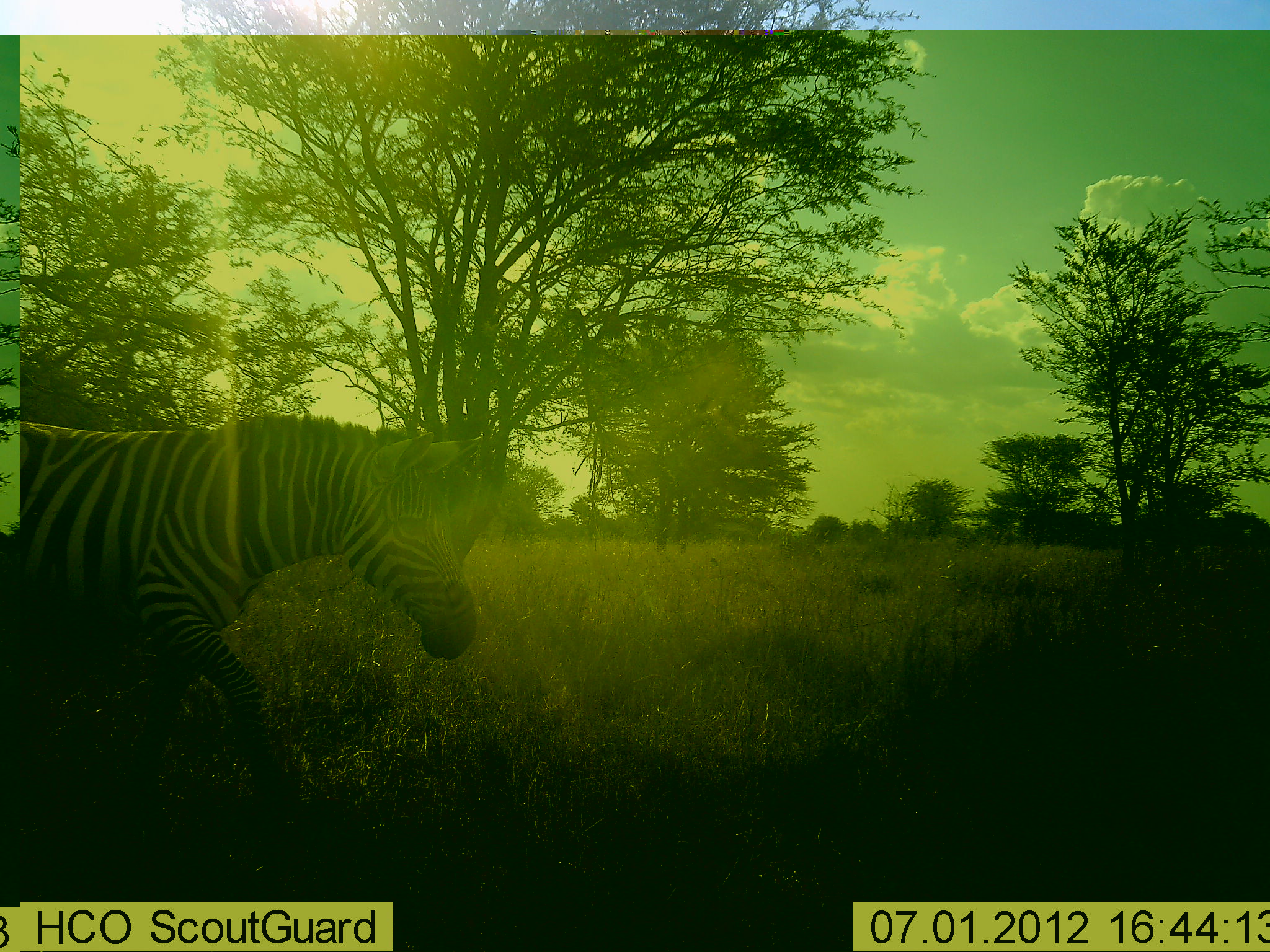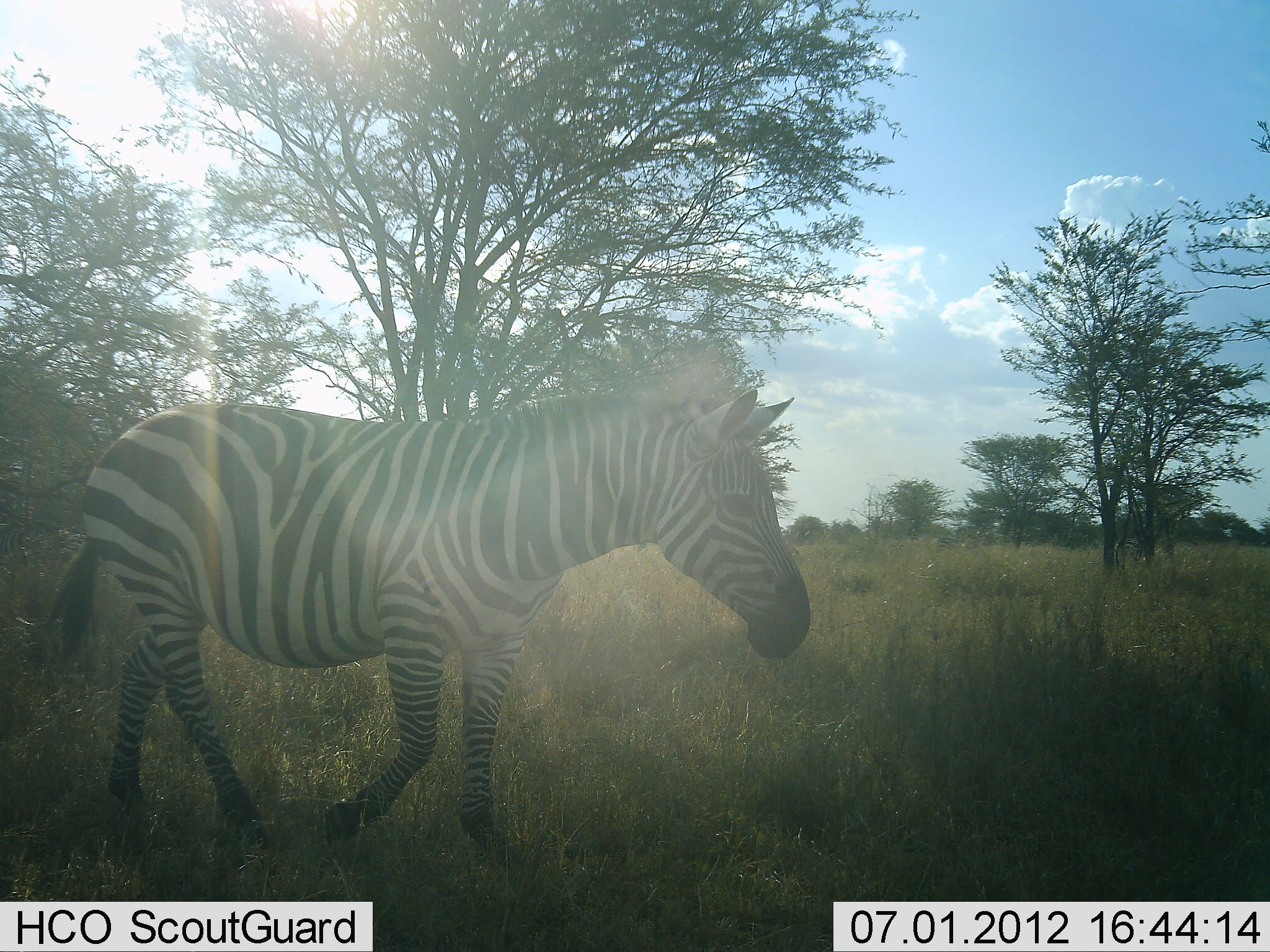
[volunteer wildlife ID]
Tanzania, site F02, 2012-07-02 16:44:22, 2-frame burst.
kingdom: Animalia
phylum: Chordata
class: Mammalia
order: Perissodactyla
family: Equidae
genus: Equus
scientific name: Equus quagga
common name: plains zebra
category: zebra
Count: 1.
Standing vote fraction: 0%.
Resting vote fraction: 0%.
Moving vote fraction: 100%.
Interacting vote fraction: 0%.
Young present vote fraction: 0%.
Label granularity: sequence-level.